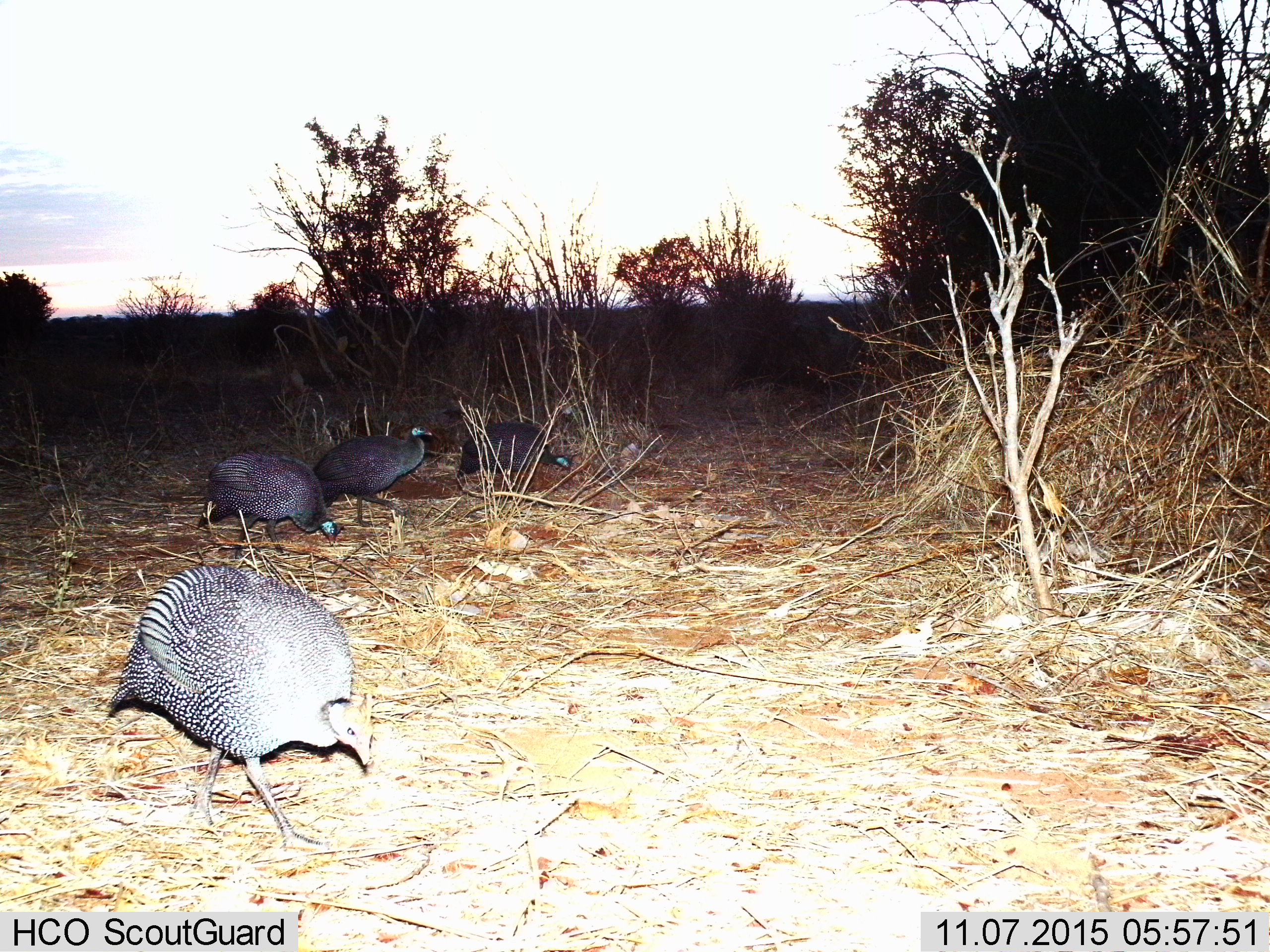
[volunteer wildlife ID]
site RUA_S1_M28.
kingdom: Animalia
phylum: Chordata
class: Aves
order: Galliformes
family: Numididae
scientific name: Numididae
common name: guineafowl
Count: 4.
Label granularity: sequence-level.